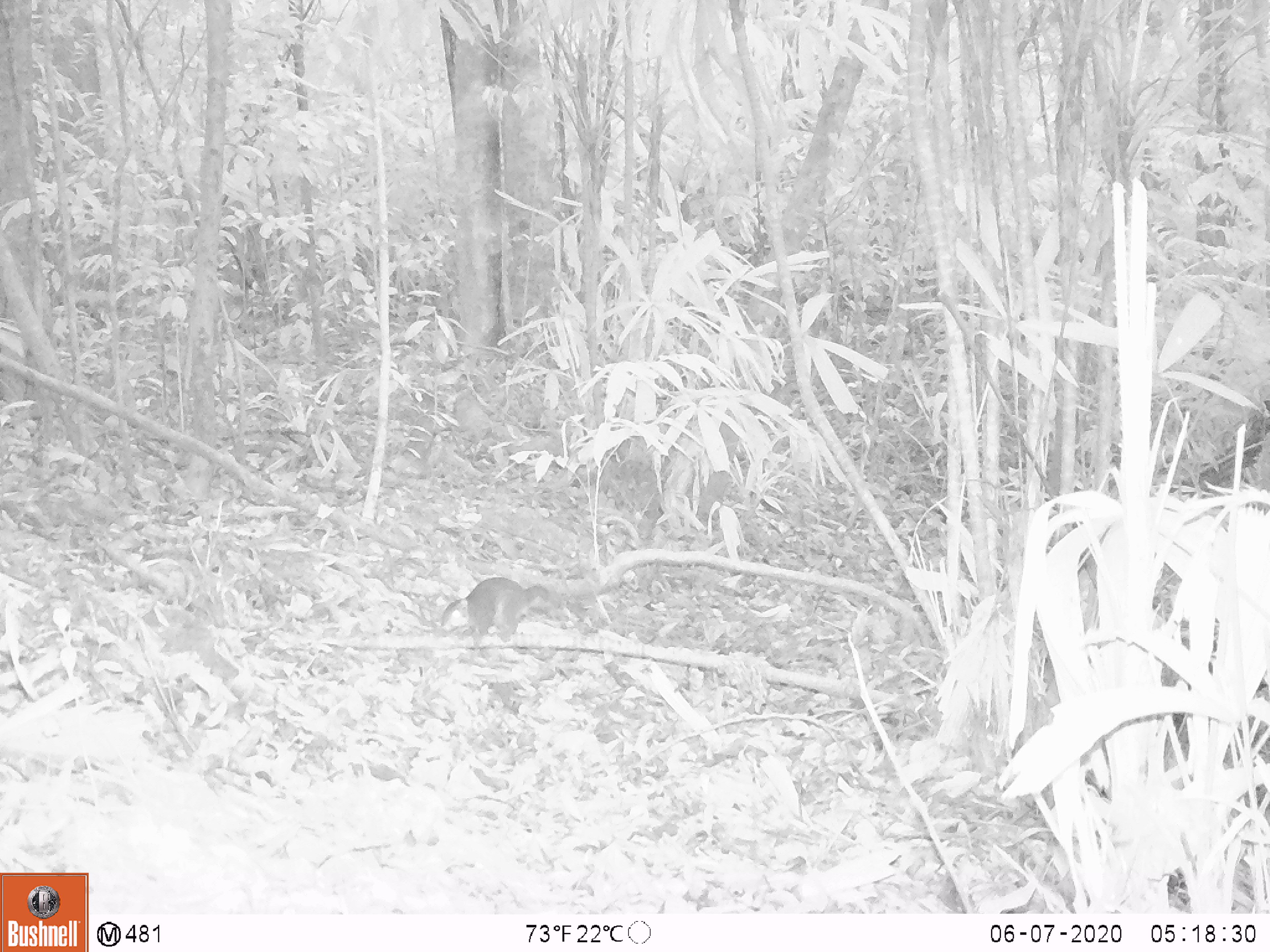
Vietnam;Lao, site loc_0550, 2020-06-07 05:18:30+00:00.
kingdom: Animalia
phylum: Chordata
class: Mammalia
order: Rodentia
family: Sciuridae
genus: Dremomys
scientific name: Dremomys rufigenis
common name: red-cheeked squirrel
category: red cheeked squirrel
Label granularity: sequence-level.